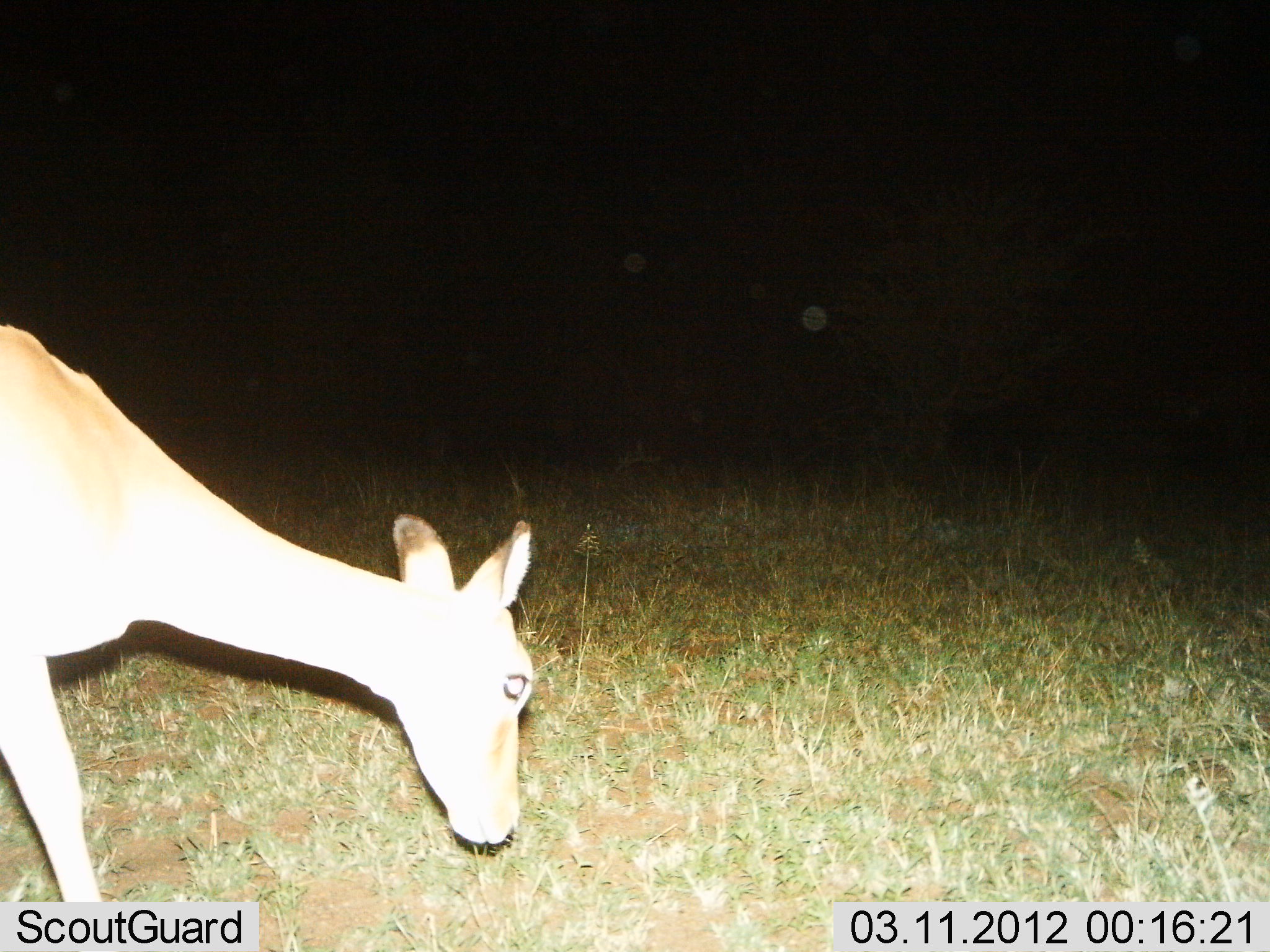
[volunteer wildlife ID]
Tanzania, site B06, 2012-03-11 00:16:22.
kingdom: Animalia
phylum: Chordata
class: Mammalia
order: Artiodactyla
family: Bovidae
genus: Aepyceros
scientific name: Aepyceros melampus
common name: impala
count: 1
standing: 14%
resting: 0%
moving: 21%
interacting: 0%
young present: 0%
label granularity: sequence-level